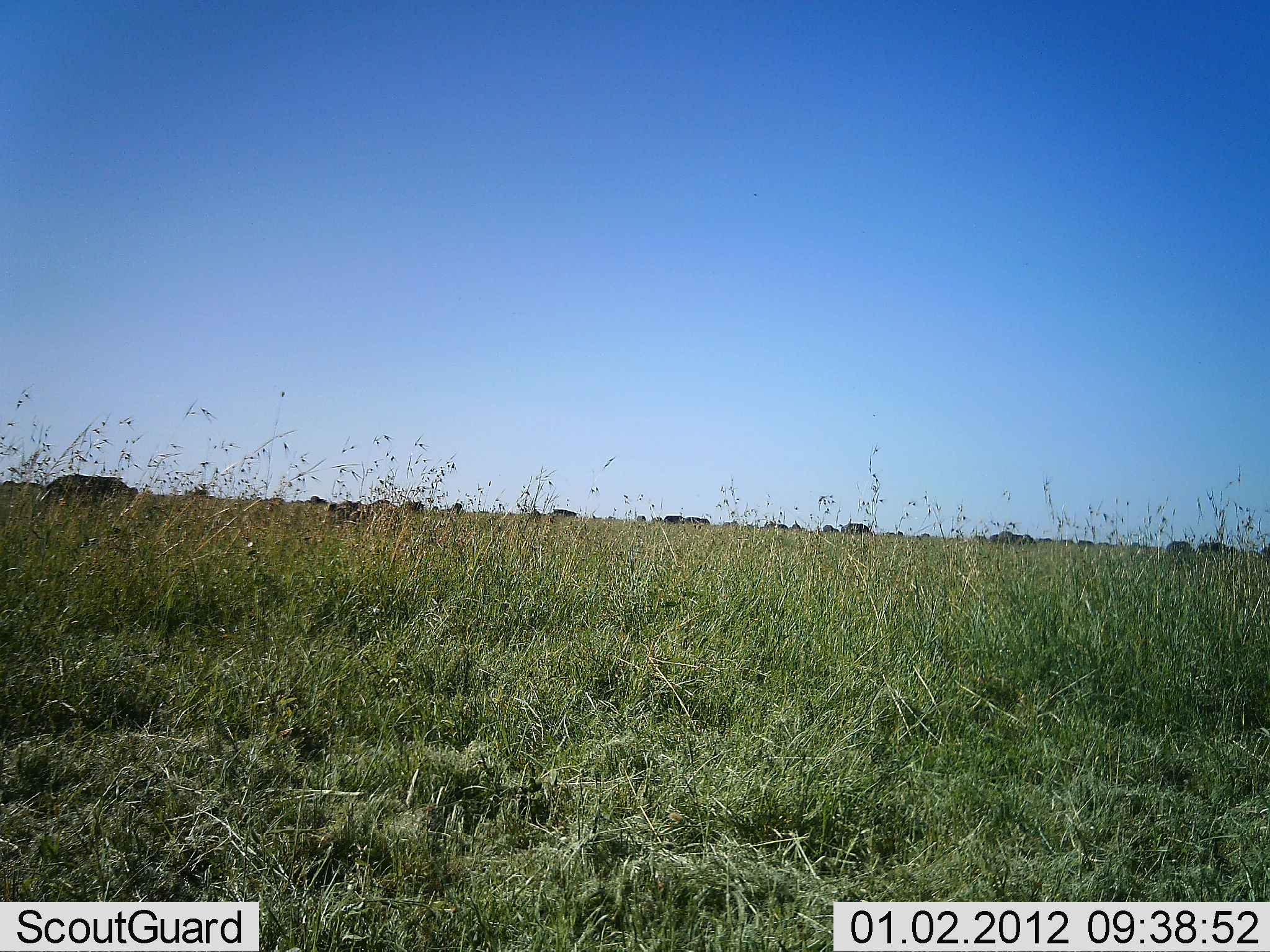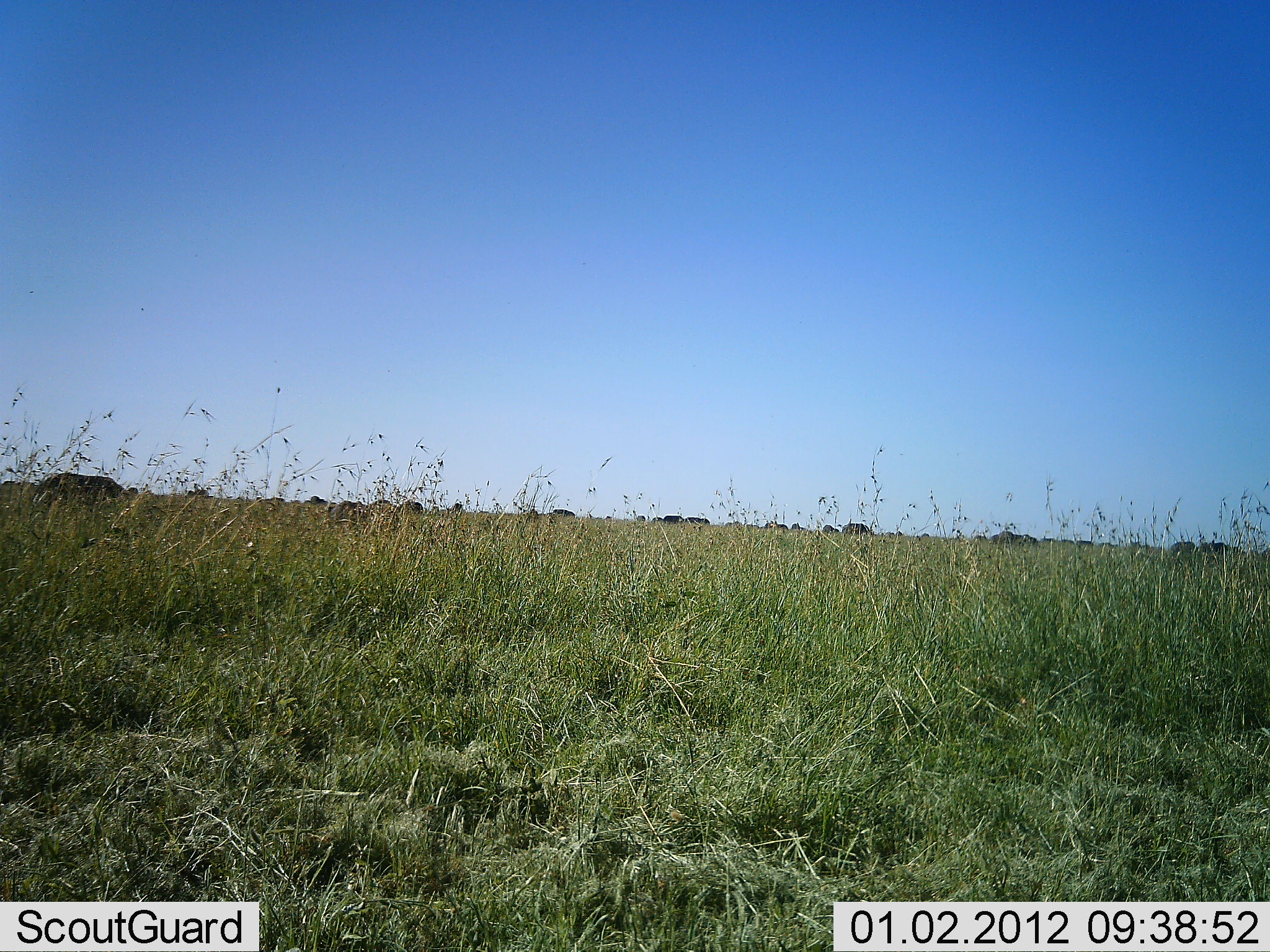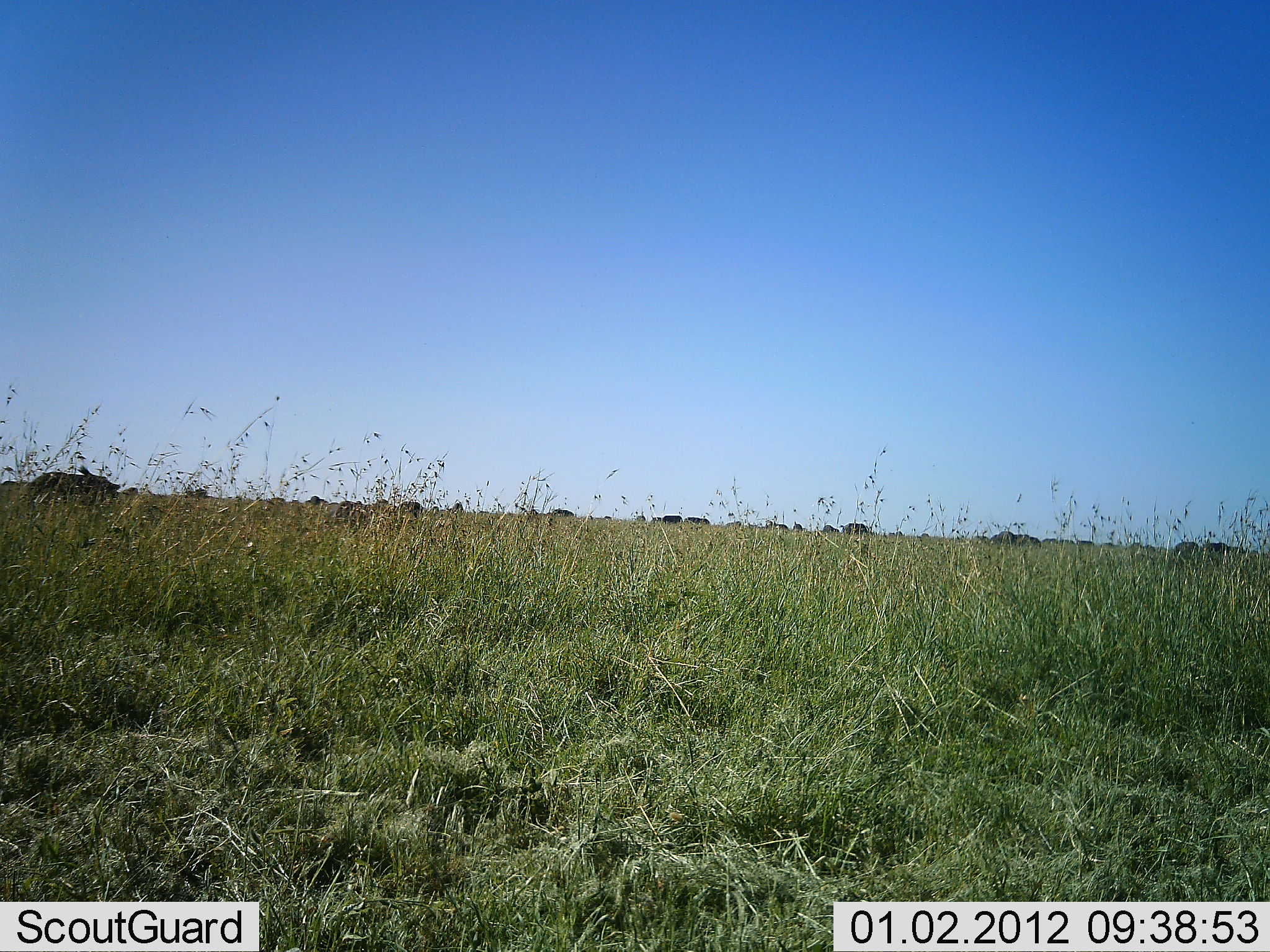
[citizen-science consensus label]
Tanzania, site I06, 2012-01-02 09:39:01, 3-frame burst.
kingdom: Animalia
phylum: Chordata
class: Mammalia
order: Artiodactyla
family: Bovidae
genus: Connochaetes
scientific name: Connochaetes taurinus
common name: blue wildebeest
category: wildebeest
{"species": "wildebeest (blue wildebeest) (Connochaetes taurinus)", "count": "11-50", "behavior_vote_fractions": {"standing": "38%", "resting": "12%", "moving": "31%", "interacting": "0%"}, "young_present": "0%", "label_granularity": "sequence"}